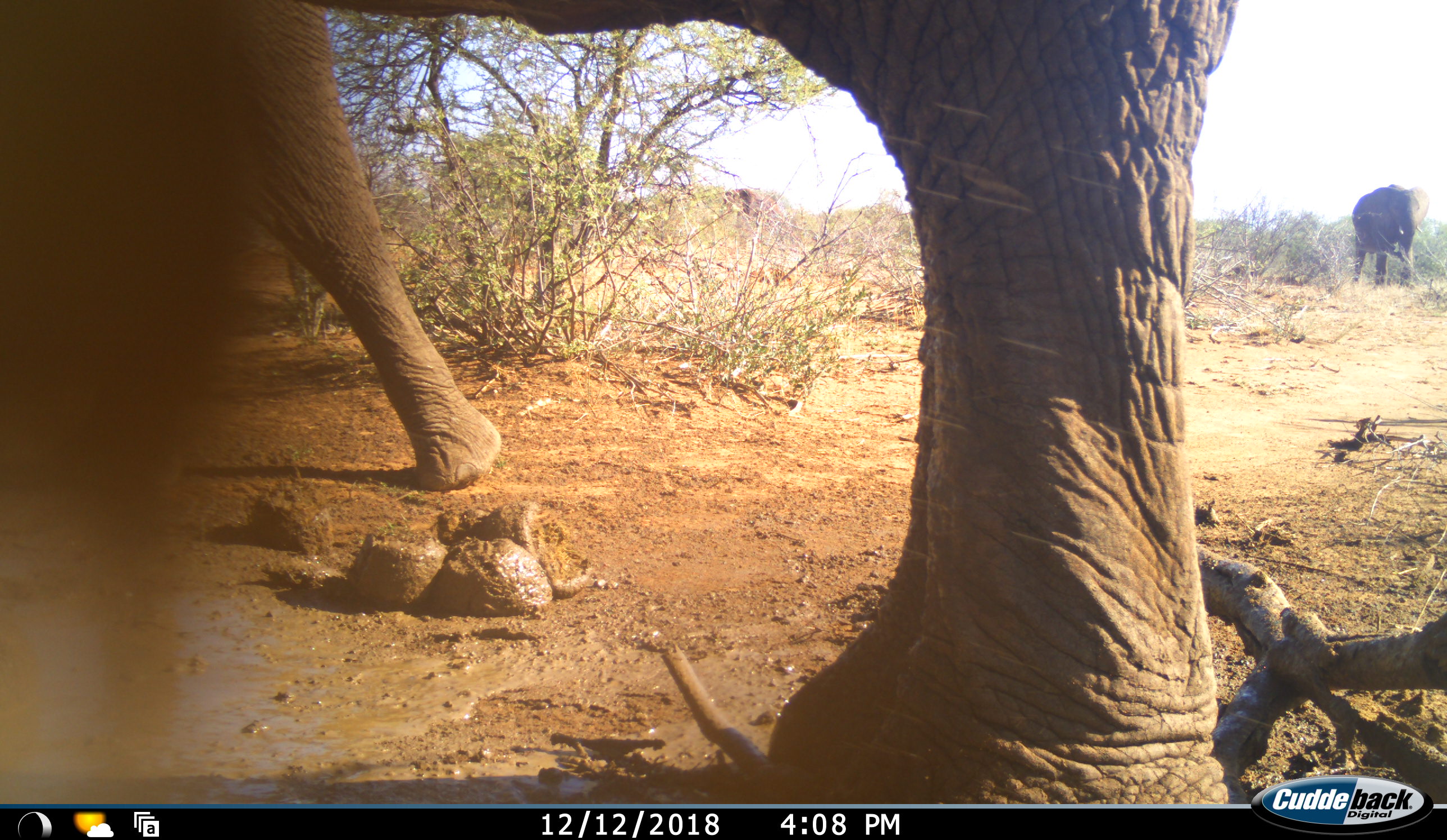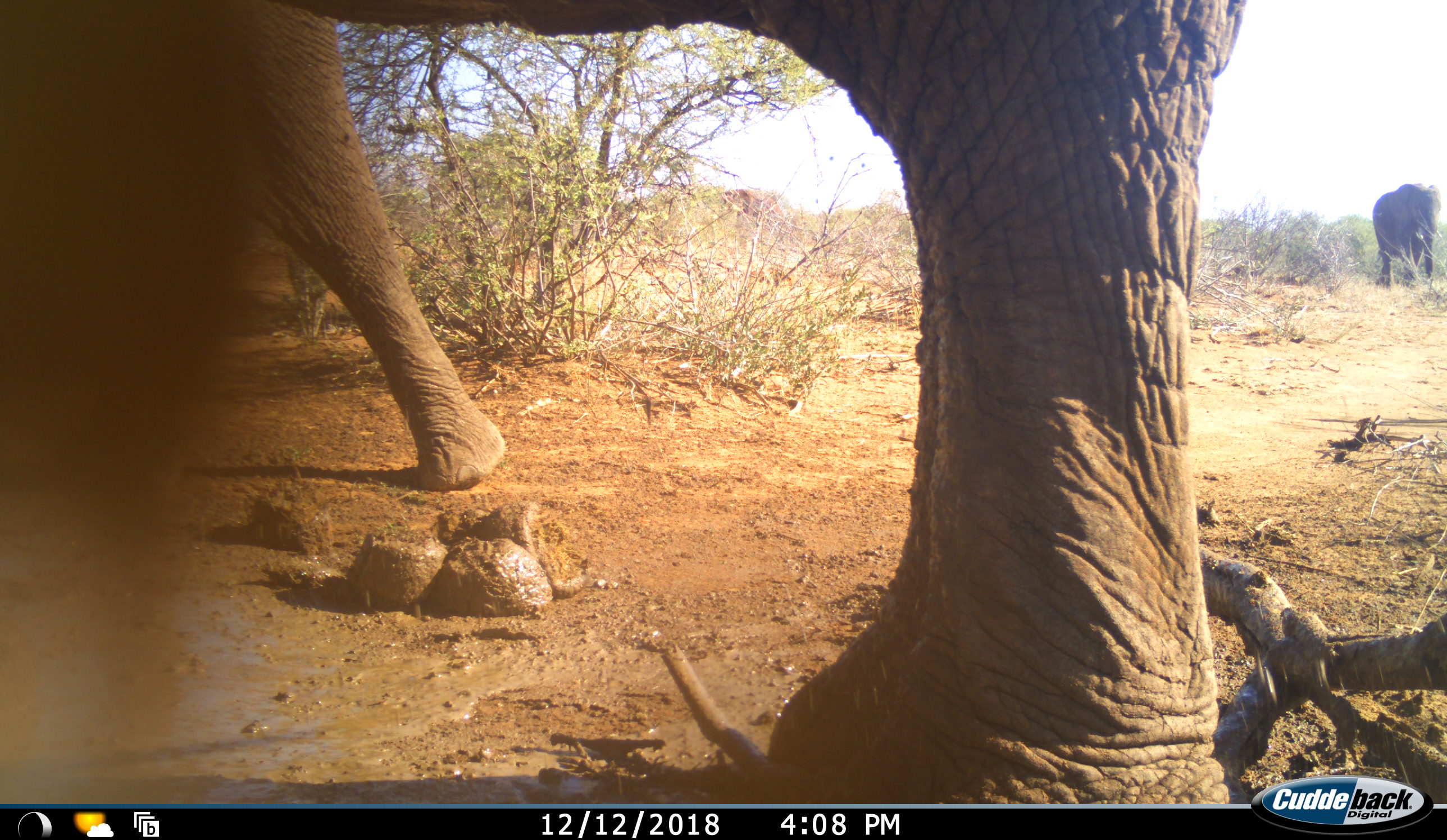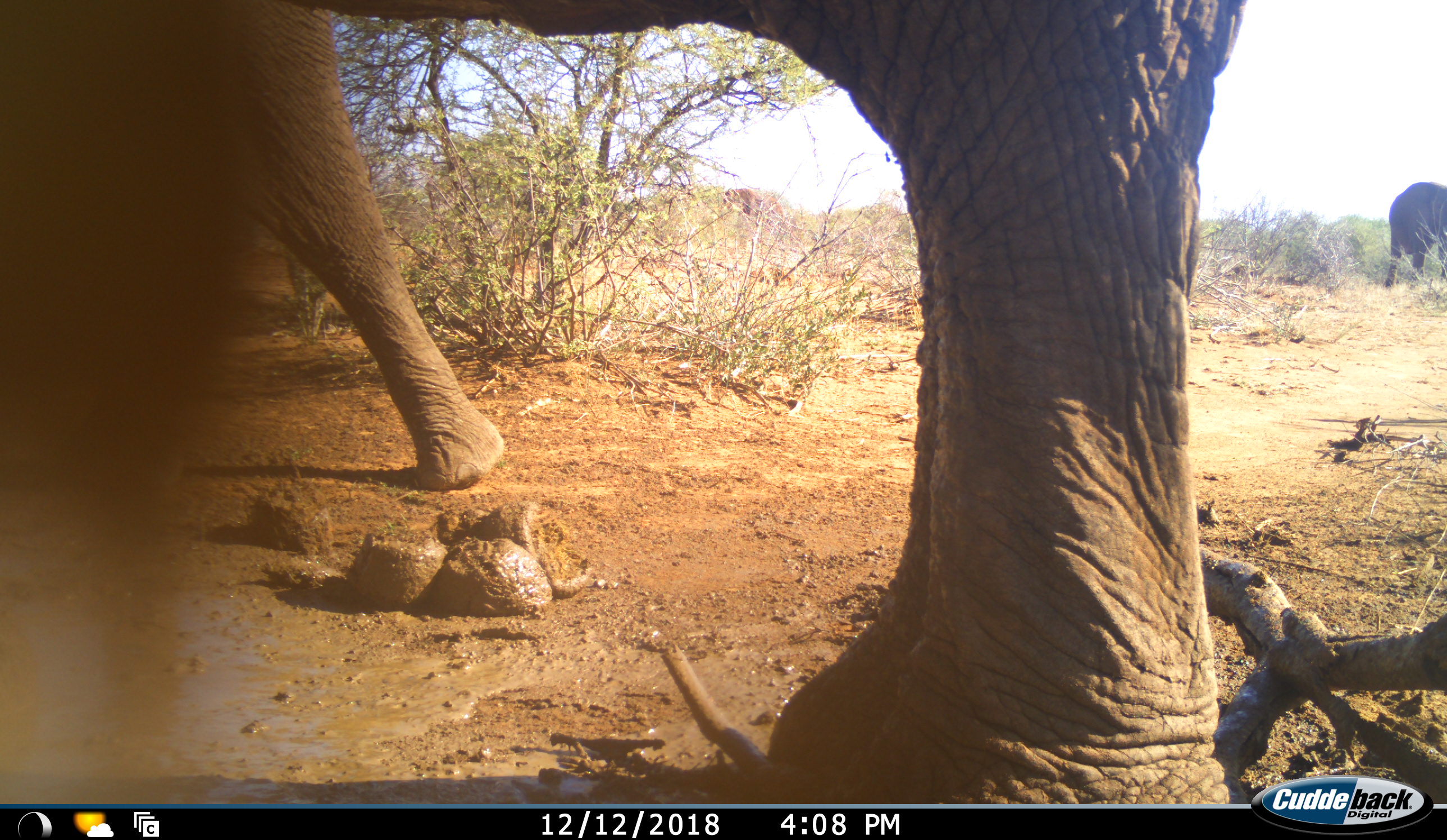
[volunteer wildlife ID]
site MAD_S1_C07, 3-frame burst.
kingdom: Animalia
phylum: Chordata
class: Mammalia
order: Proboscidea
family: Elephantidae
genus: Loxodonta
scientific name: Loxodonta africana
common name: african bush elephant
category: elephant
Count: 3.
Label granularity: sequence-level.